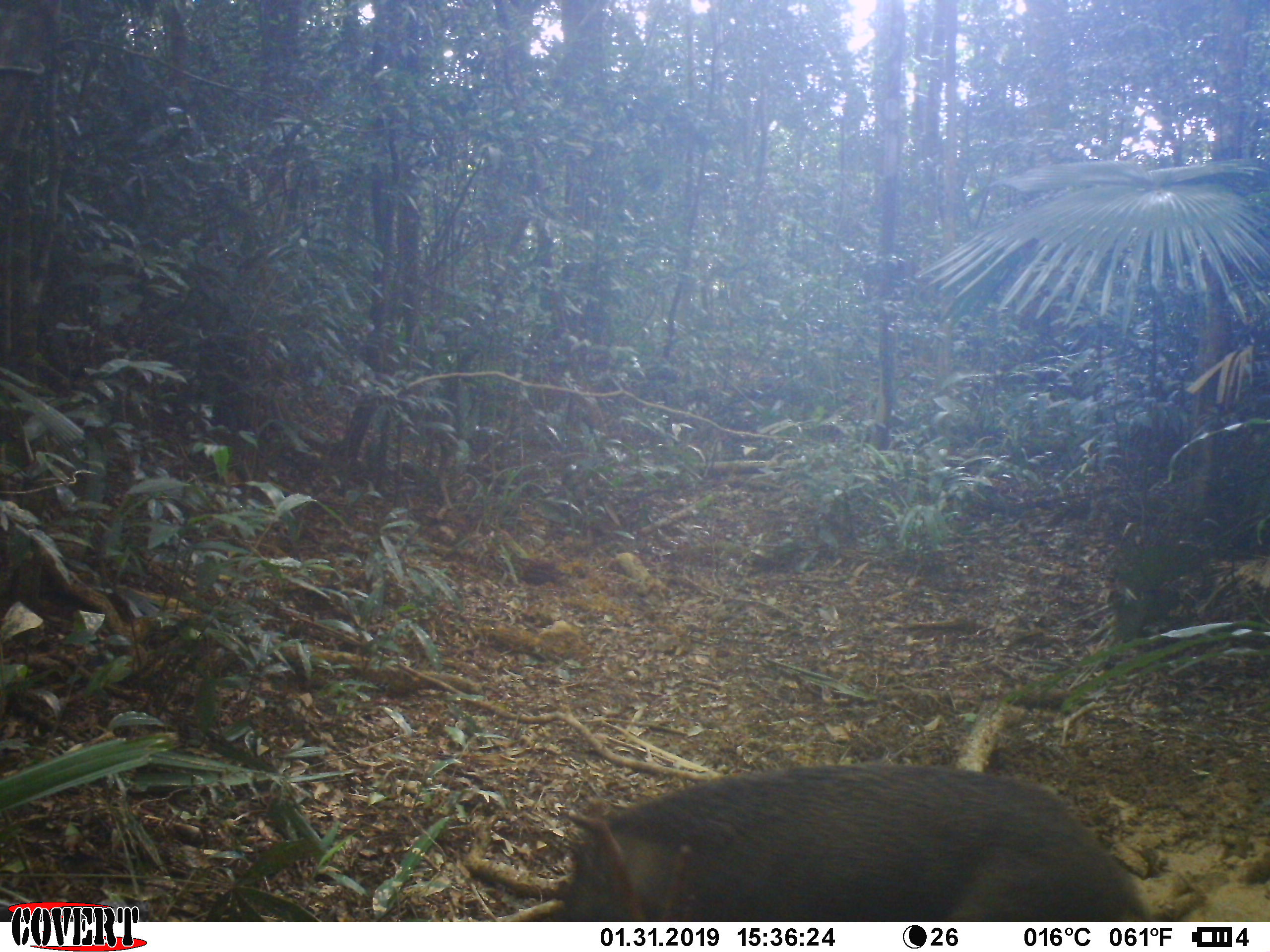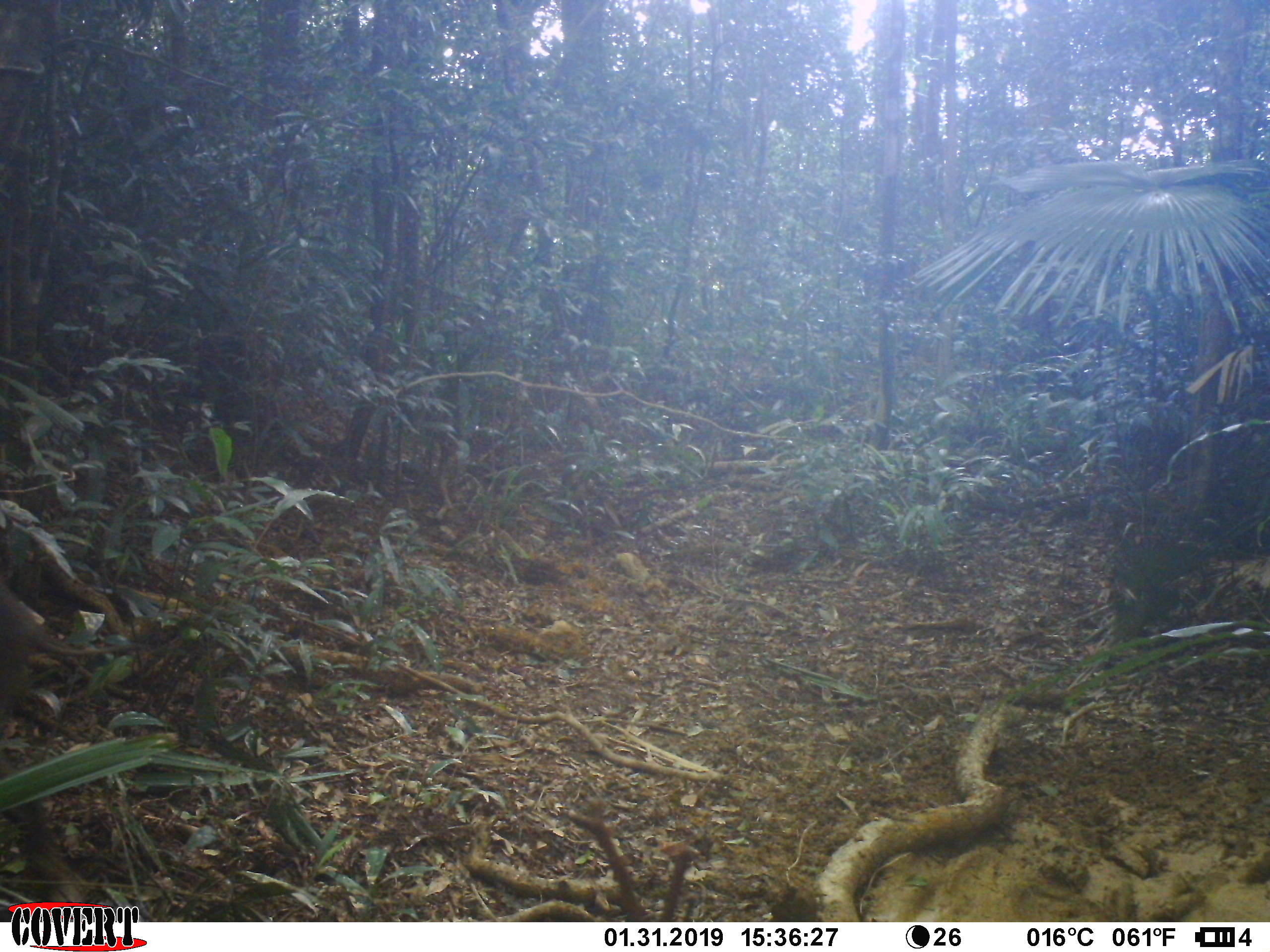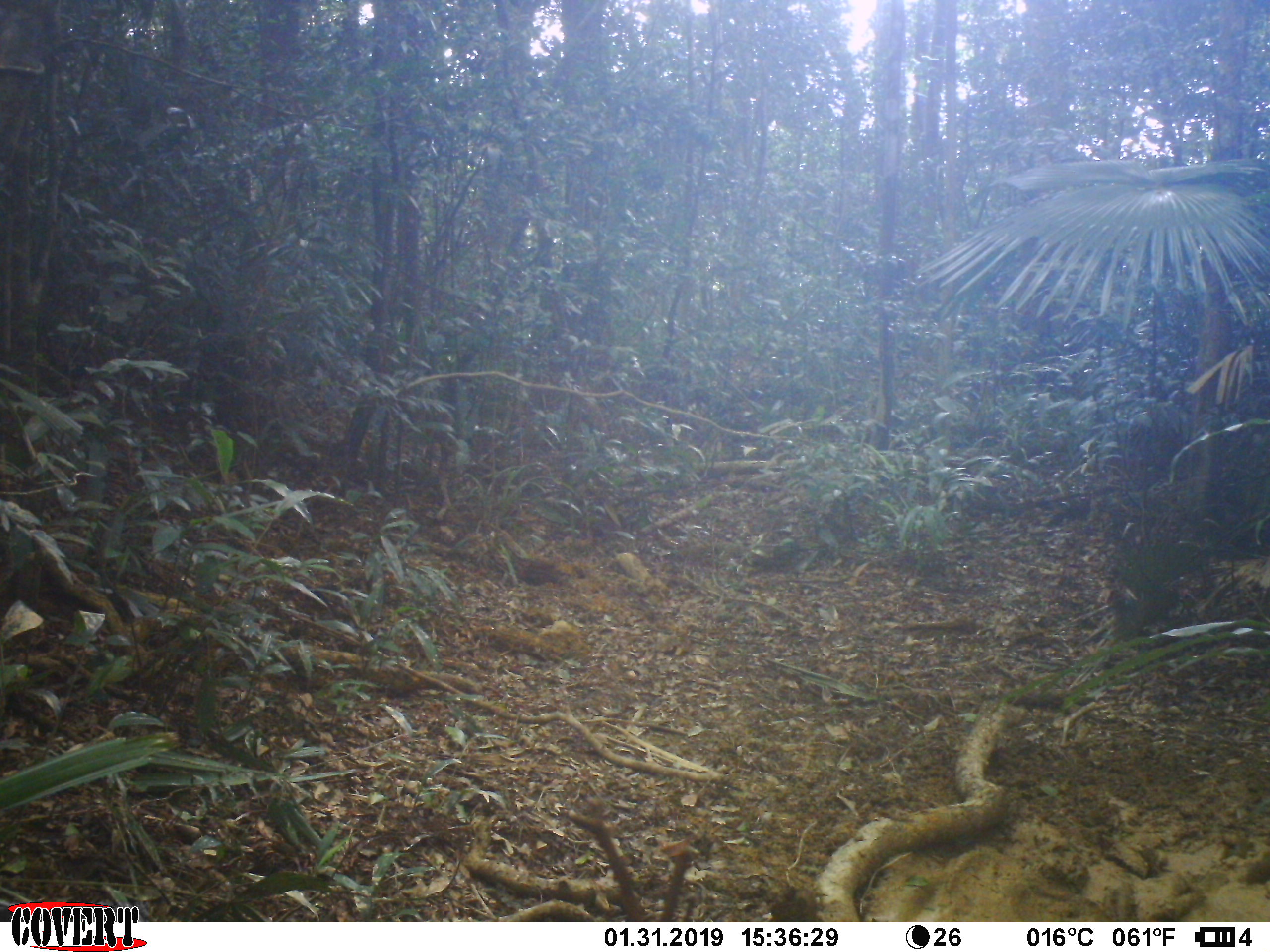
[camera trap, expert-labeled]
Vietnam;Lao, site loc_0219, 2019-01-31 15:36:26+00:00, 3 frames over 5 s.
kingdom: Animalia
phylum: Chordata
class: Mammalia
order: Artiodactyla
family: Suidae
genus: Sus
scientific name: Sus scrofa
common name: eurasian wild pig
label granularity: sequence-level